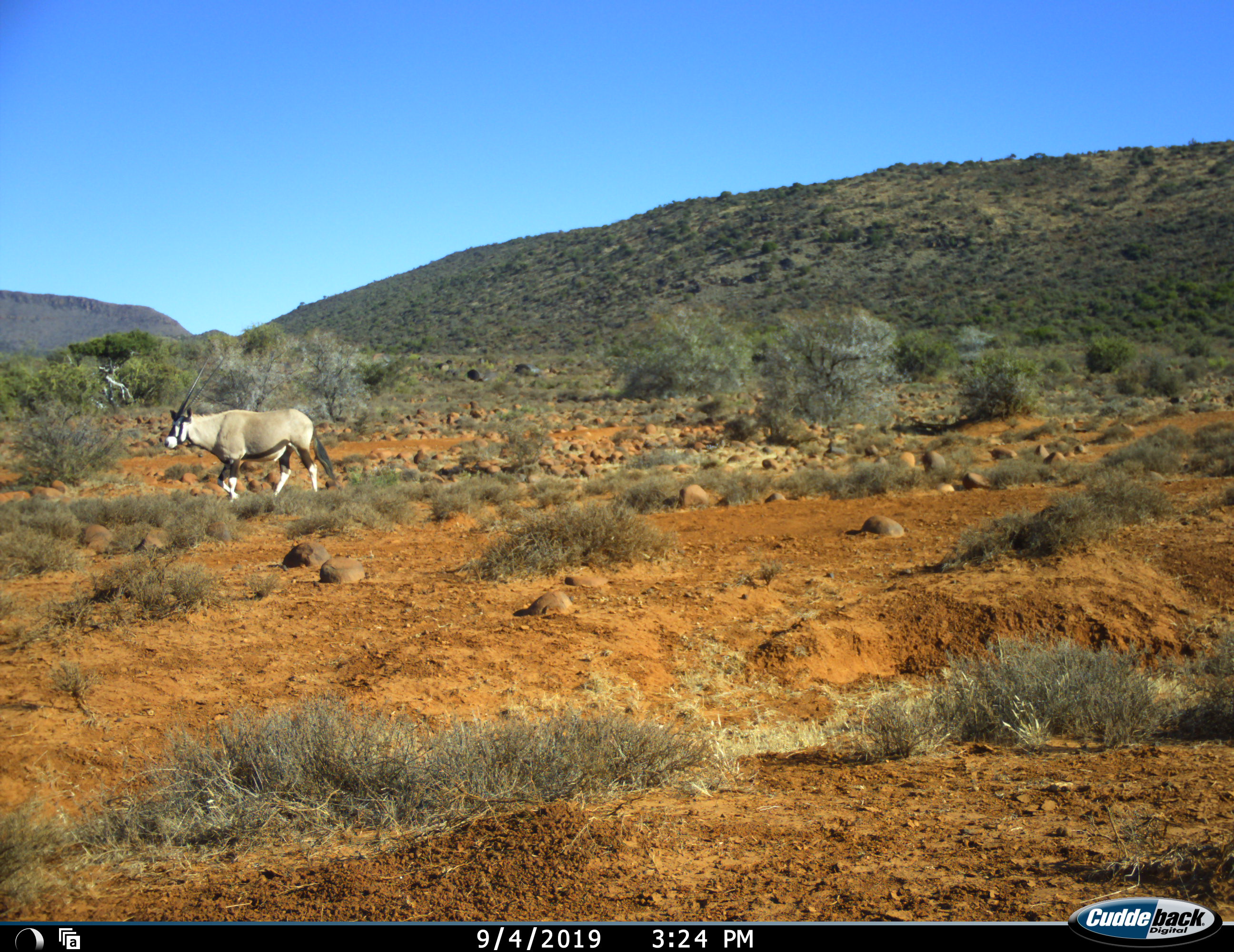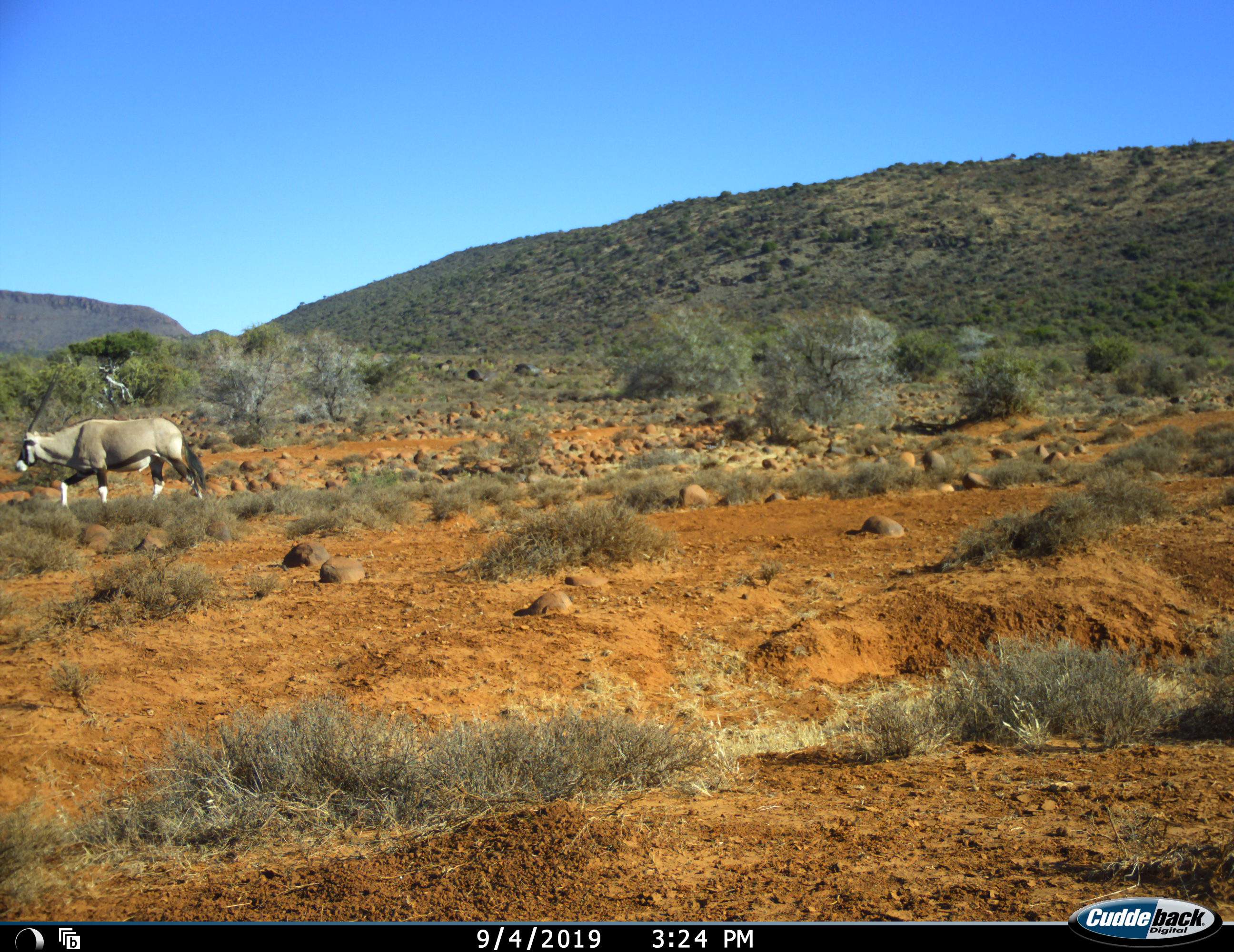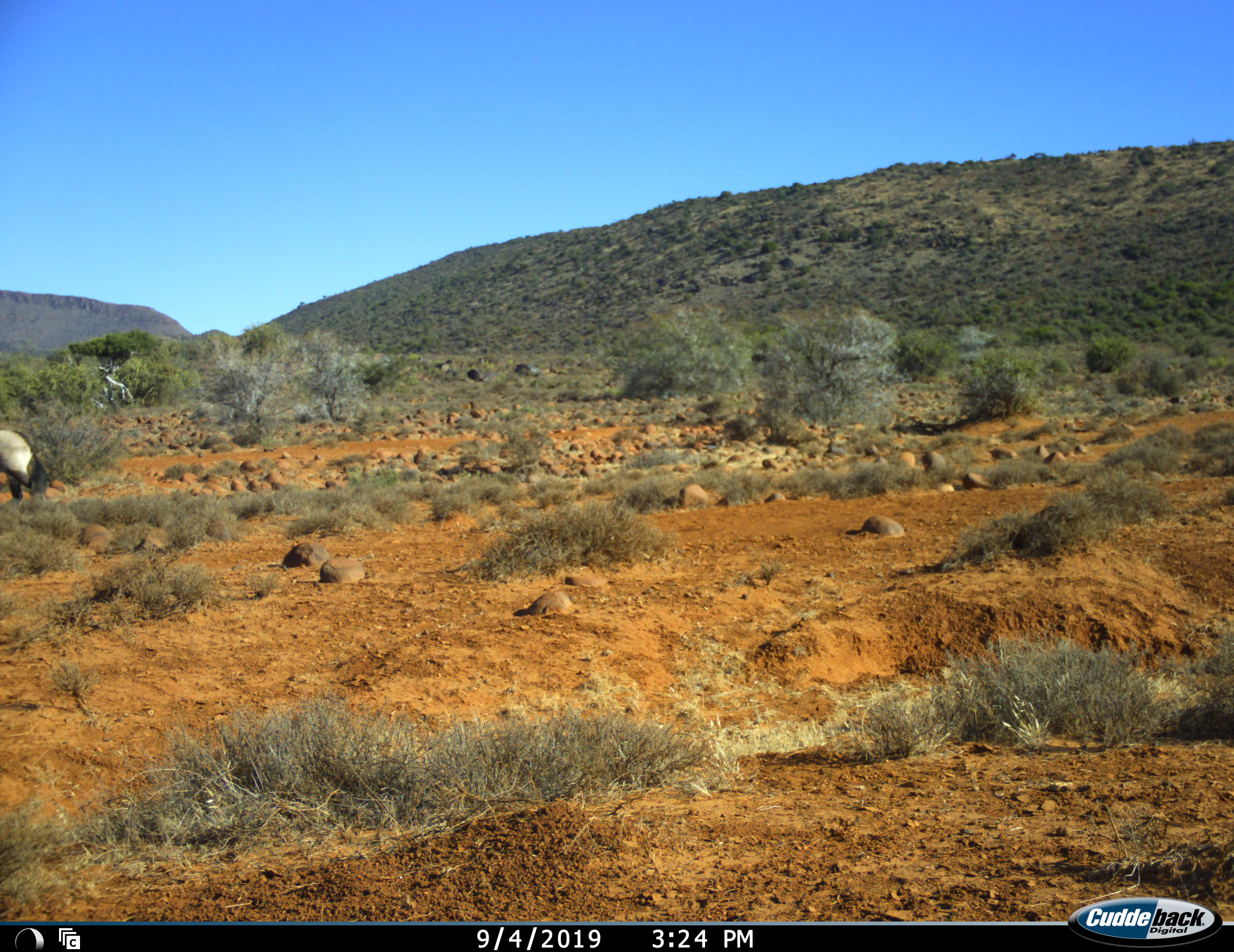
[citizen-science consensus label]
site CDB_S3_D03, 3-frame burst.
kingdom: Animalia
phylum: Chordata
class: Mammalia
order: Artiodactyla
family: Bovidae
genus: Oryx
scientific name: Oryx gazella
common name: gemsbok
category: oryx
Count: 1.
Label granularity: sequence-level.